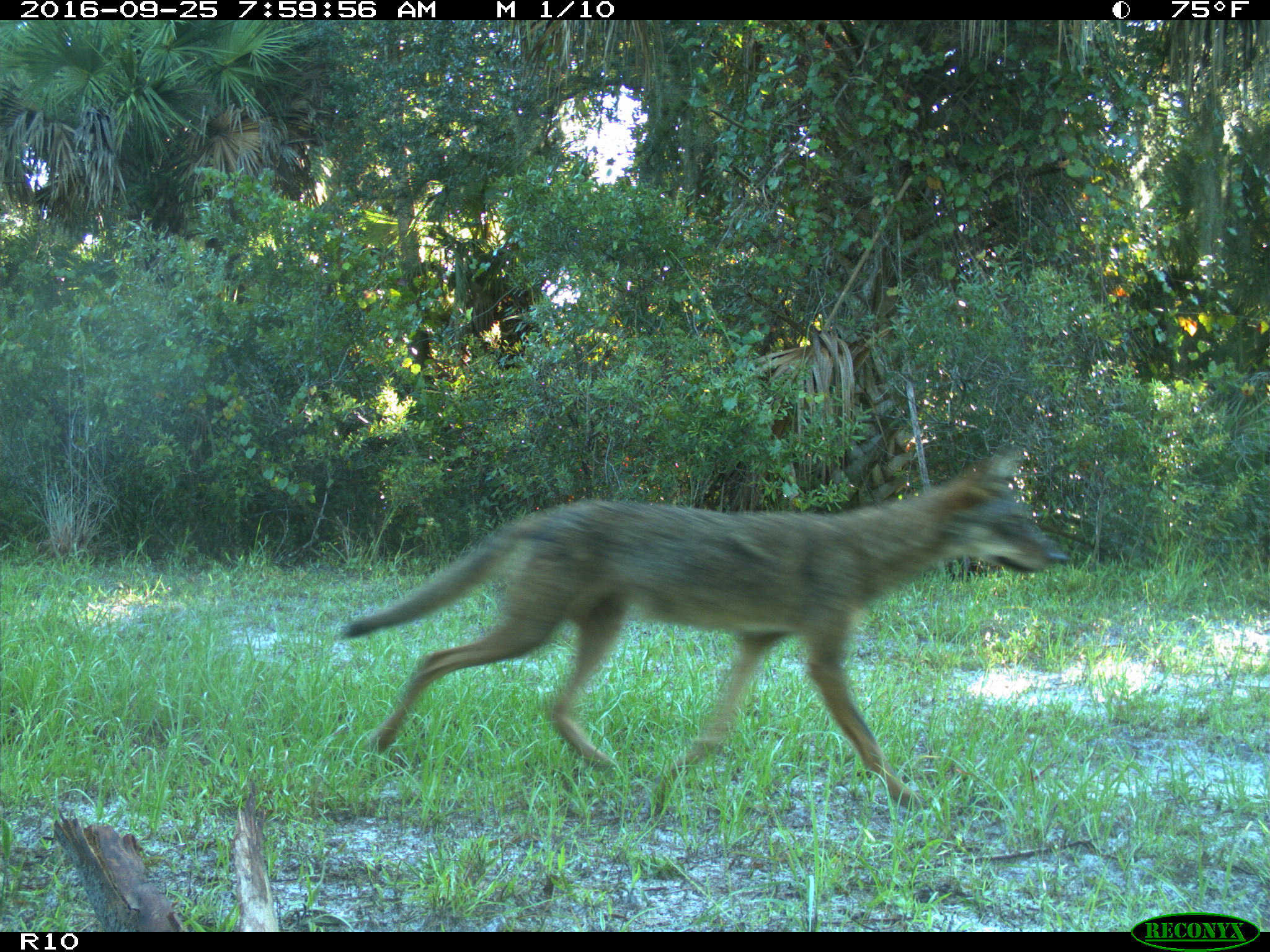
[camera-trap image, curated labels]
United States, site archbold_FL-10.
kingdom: Animalia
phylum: Chordata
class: Mammalia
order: Carnivora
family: Canidae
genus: Canis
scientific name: Canis latrans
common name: coyote